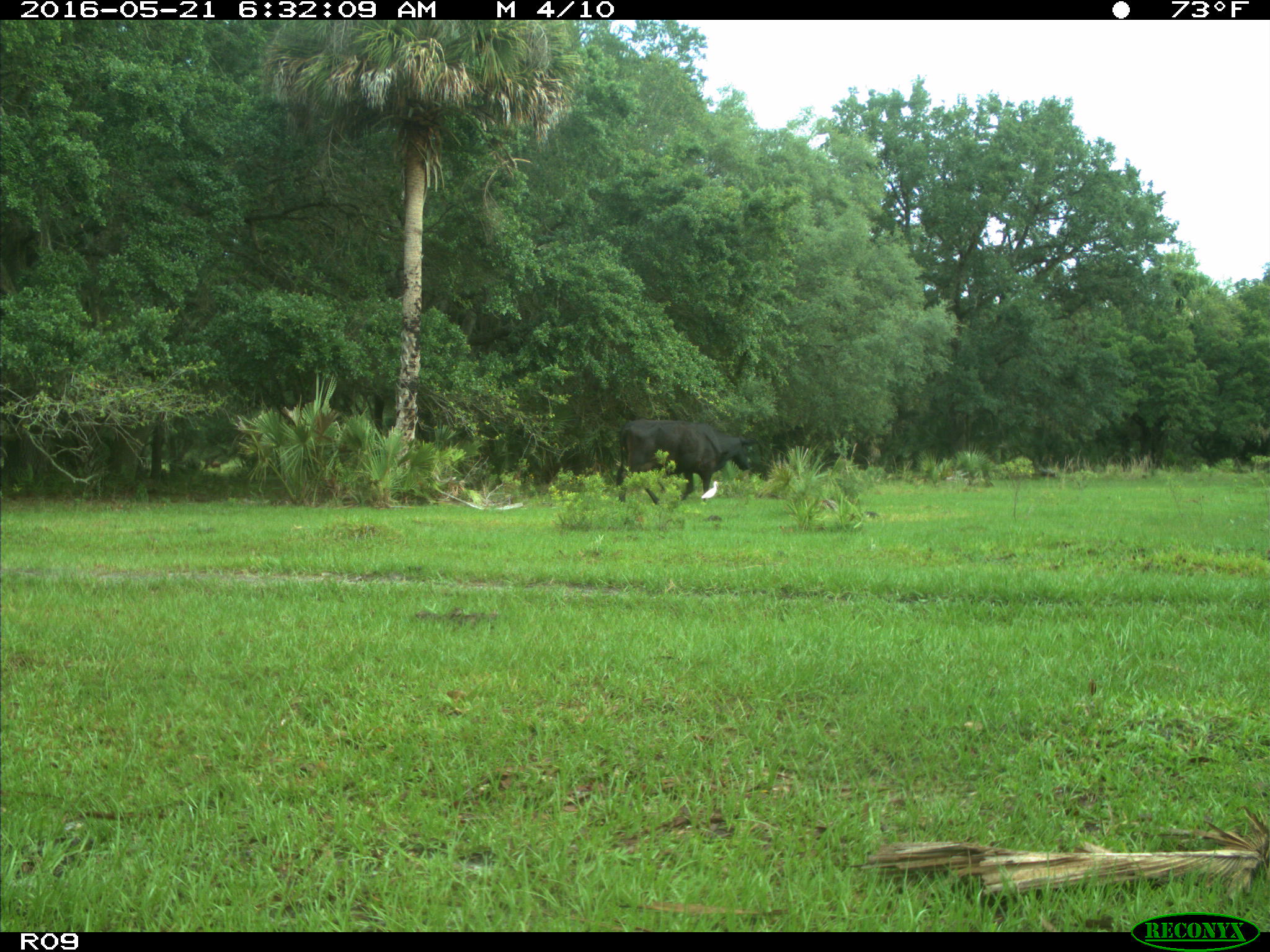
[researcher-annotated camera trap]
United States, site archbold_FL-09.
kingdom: Animalia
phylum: Chordata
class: Mammalia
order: Artiodactyla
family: Bovidae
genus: Bos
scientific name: Bos taurus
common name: domestic cow